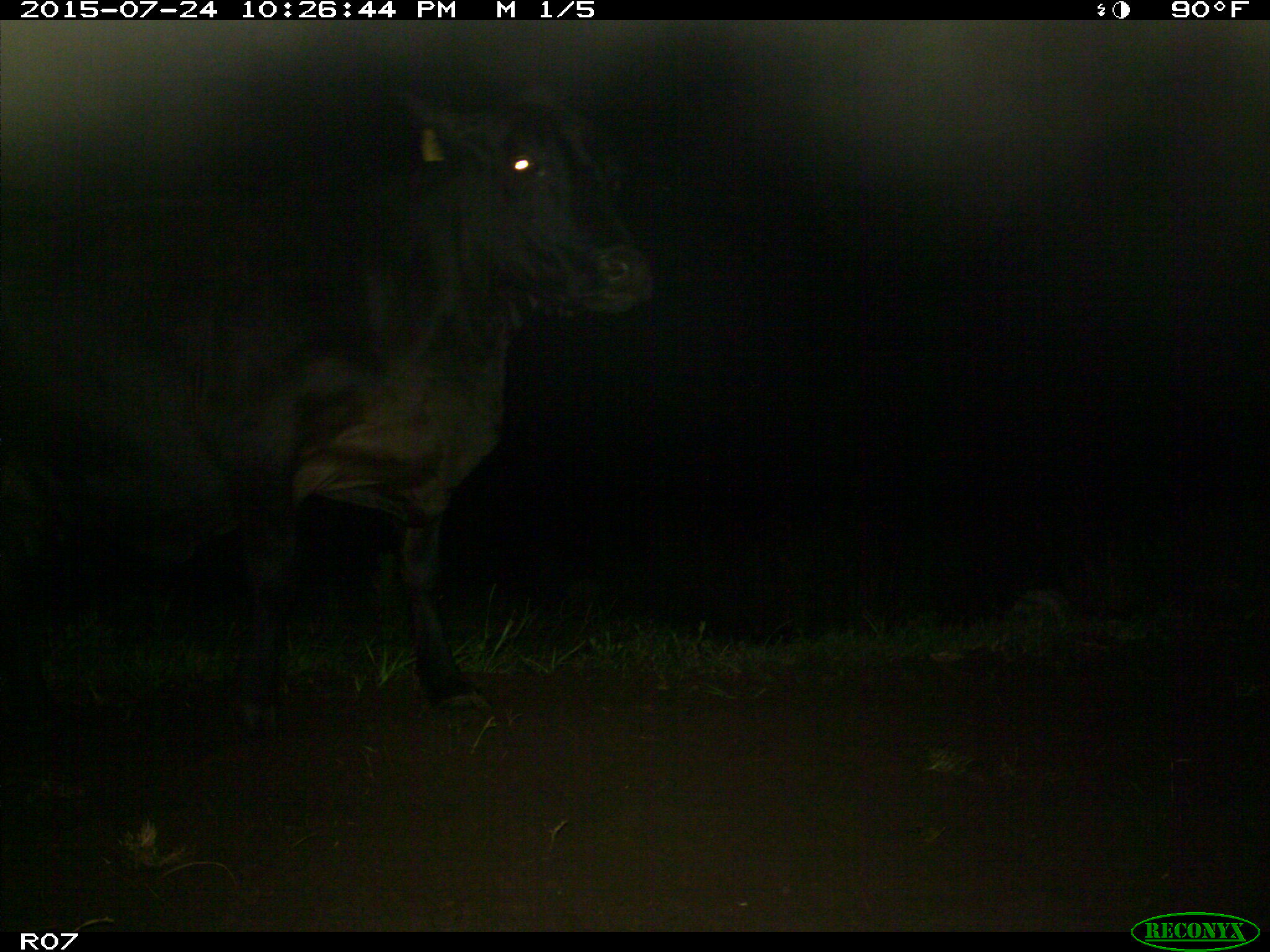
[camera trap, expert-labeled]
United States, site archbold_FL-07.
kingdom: Animalia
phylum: Chordata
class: Mammalia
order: Artiodactyla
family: Bovidae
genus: Bos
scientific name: Bos taurus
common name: domestic cow